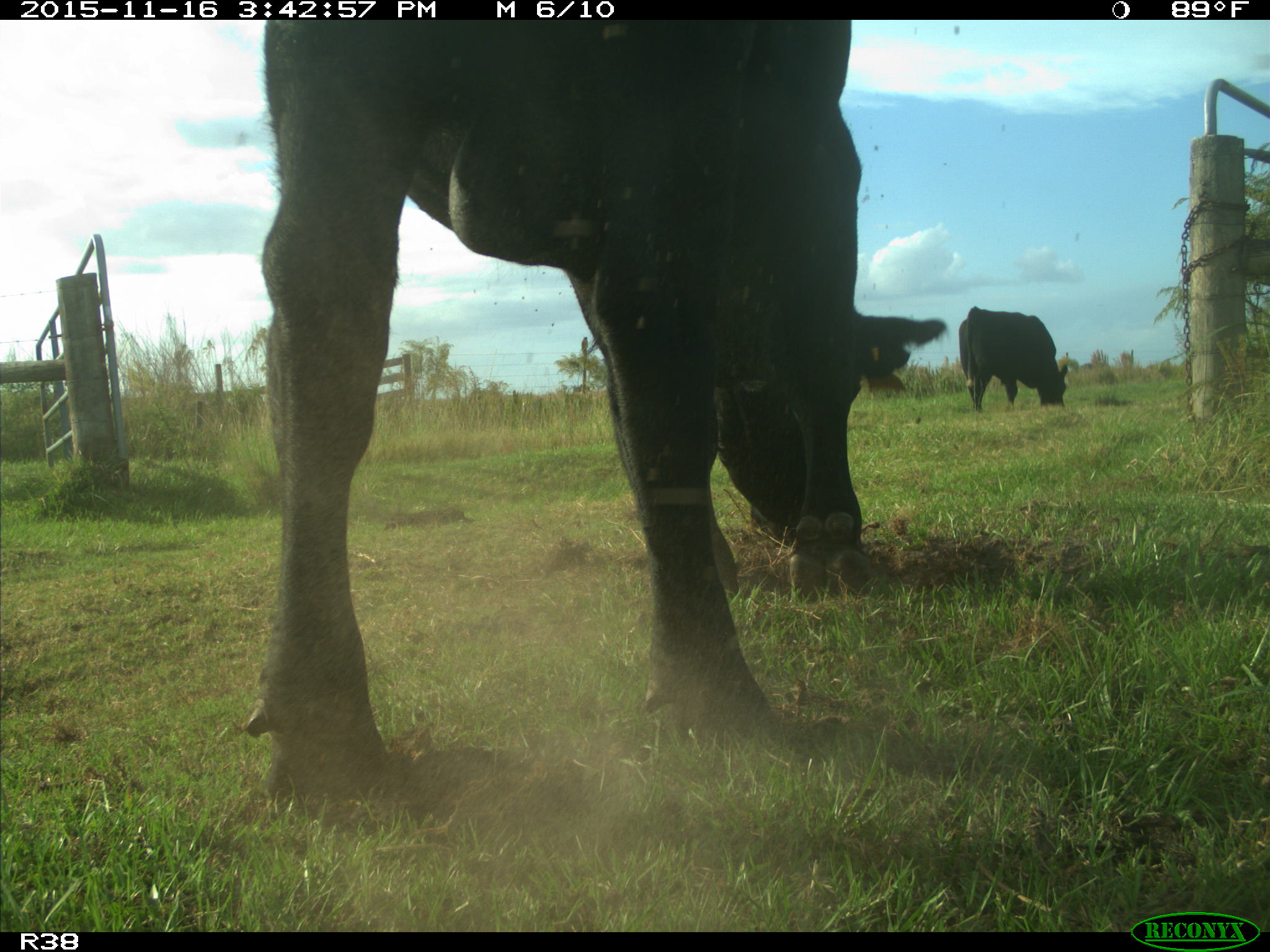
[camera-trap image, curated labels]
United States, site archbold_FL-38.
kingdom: Animalia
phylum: Chordata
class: Mammalia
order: Artiodactyla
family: Bovidae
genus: Bos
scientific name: Bos taurus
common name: domestic cow